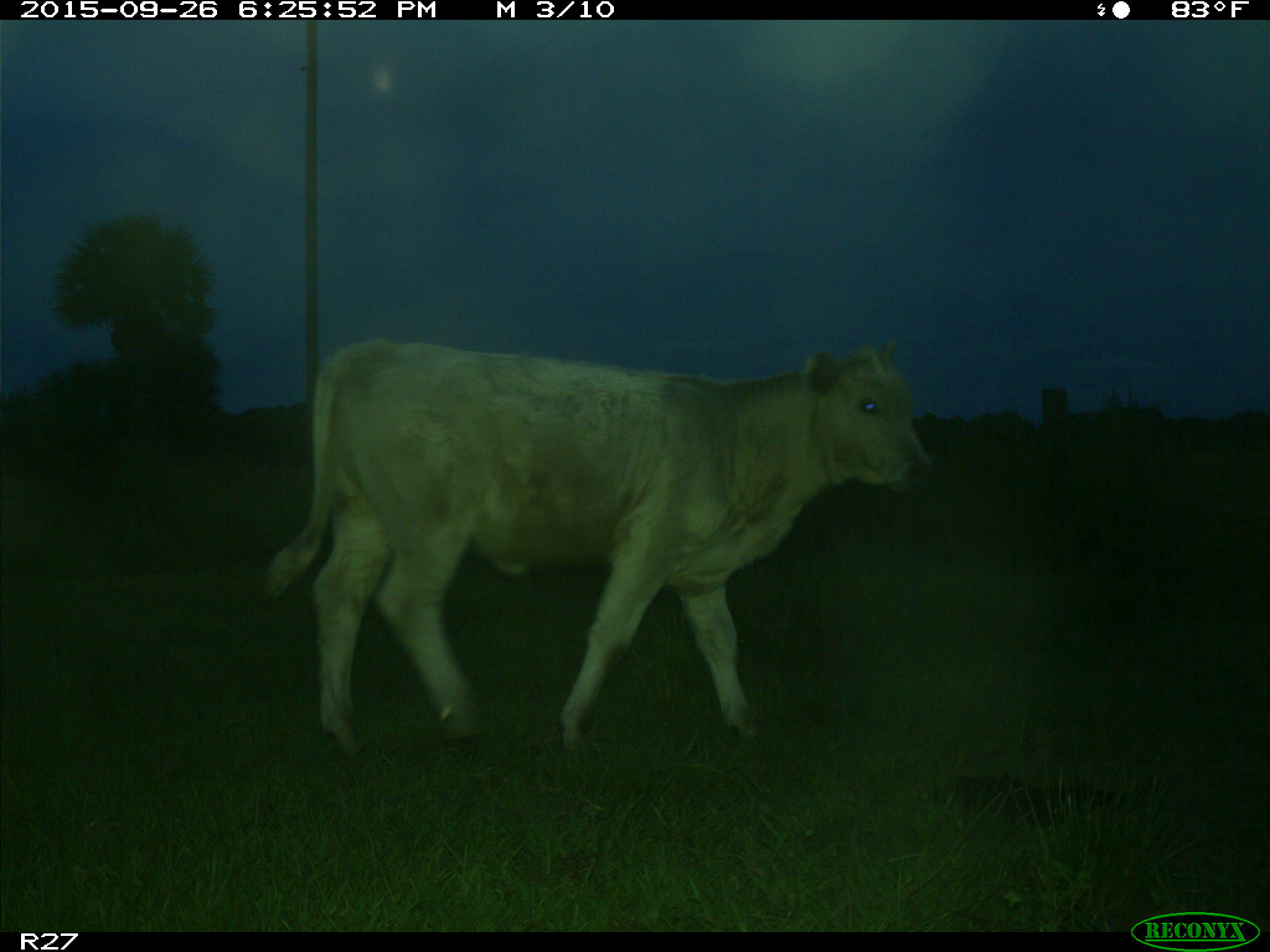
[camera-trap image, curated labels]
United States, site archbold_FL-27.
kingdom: Animalia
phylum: Chordata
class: Mammalia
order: Artiodactyla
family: Bovidae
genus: Bos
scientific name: Bos taurus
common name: domestic cow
Bos taurus (domestic cow).